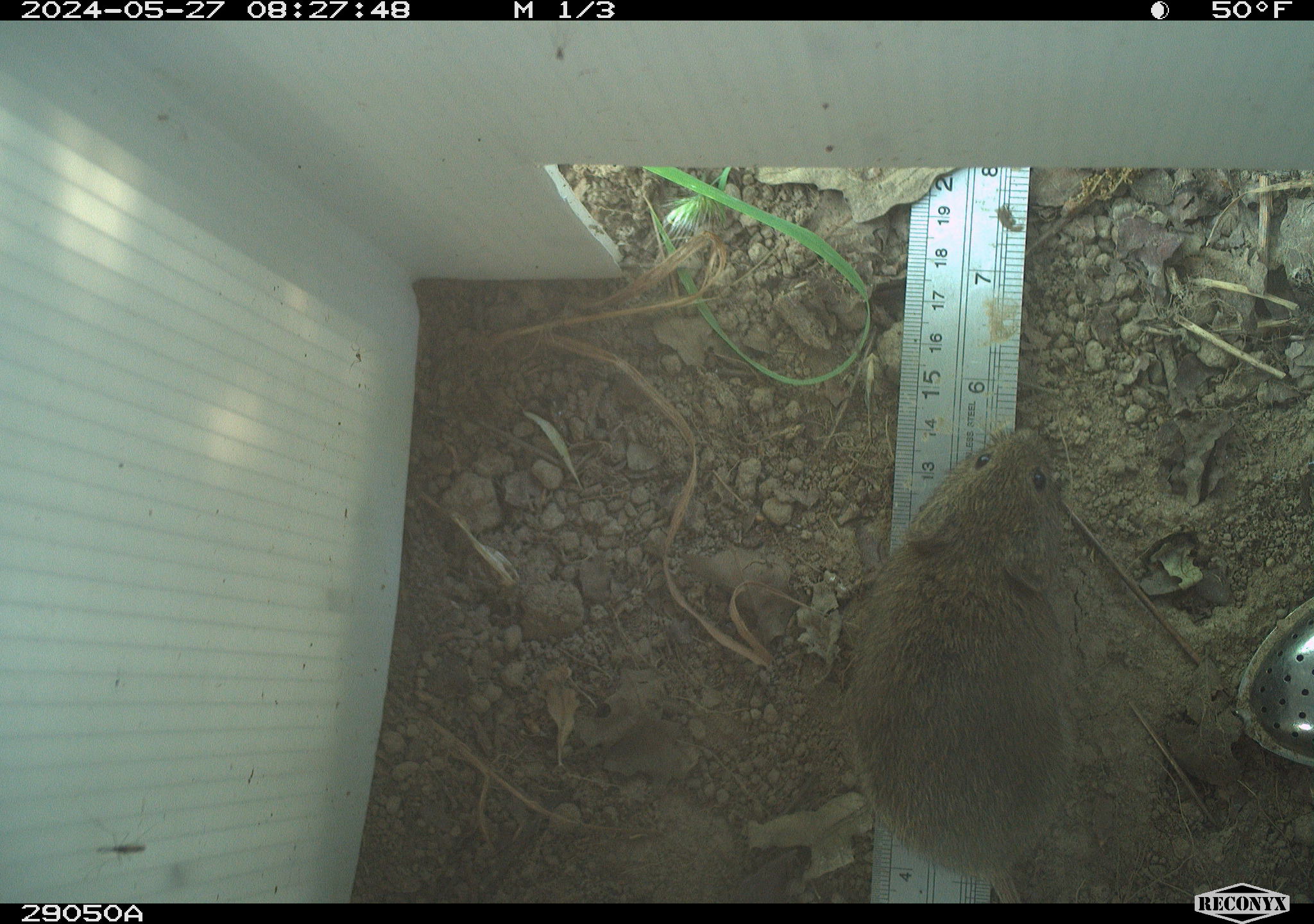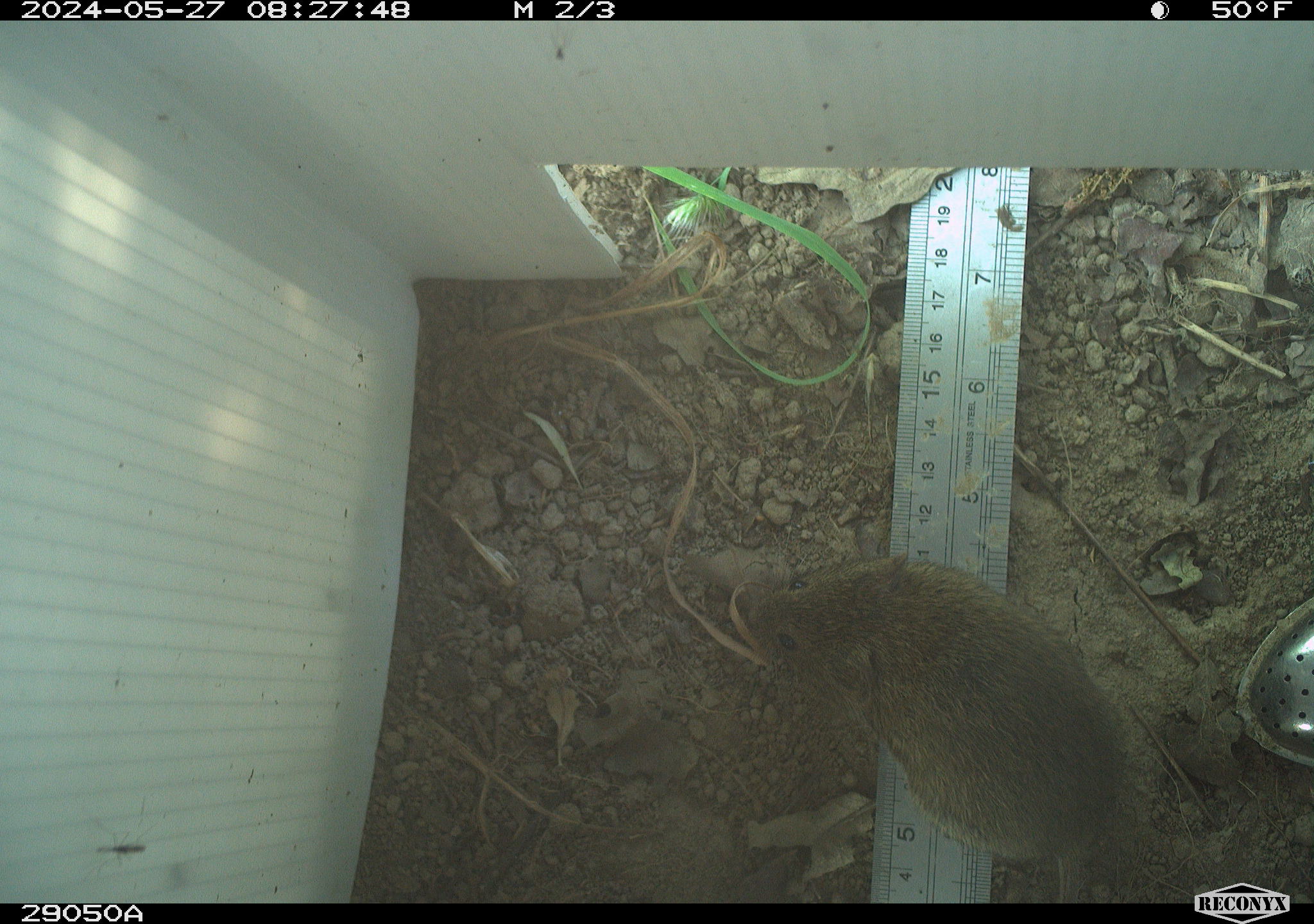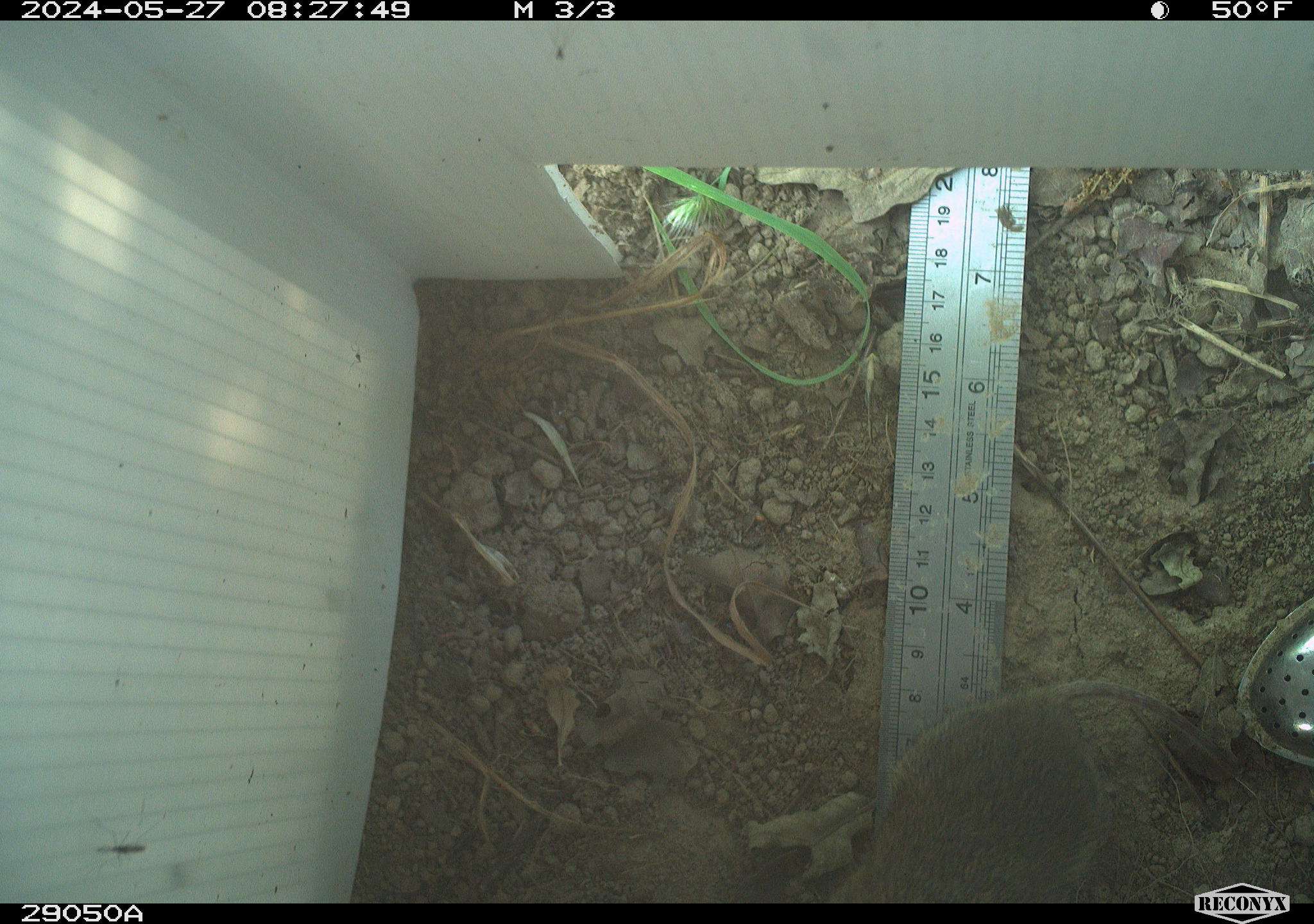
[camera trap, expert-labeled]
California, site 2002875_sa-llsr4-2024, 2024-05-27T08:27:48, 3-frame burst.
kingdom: Animalia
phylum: Chordata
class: Mammalia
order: Rodentia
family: Cricetidae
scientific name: Arvicolinae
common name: voles, lemmings, and muskrats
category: arvicolinae subfamily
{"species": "arvicolinae subfamily (voles, lemmings, and muskrats) (Arvicolinae)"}